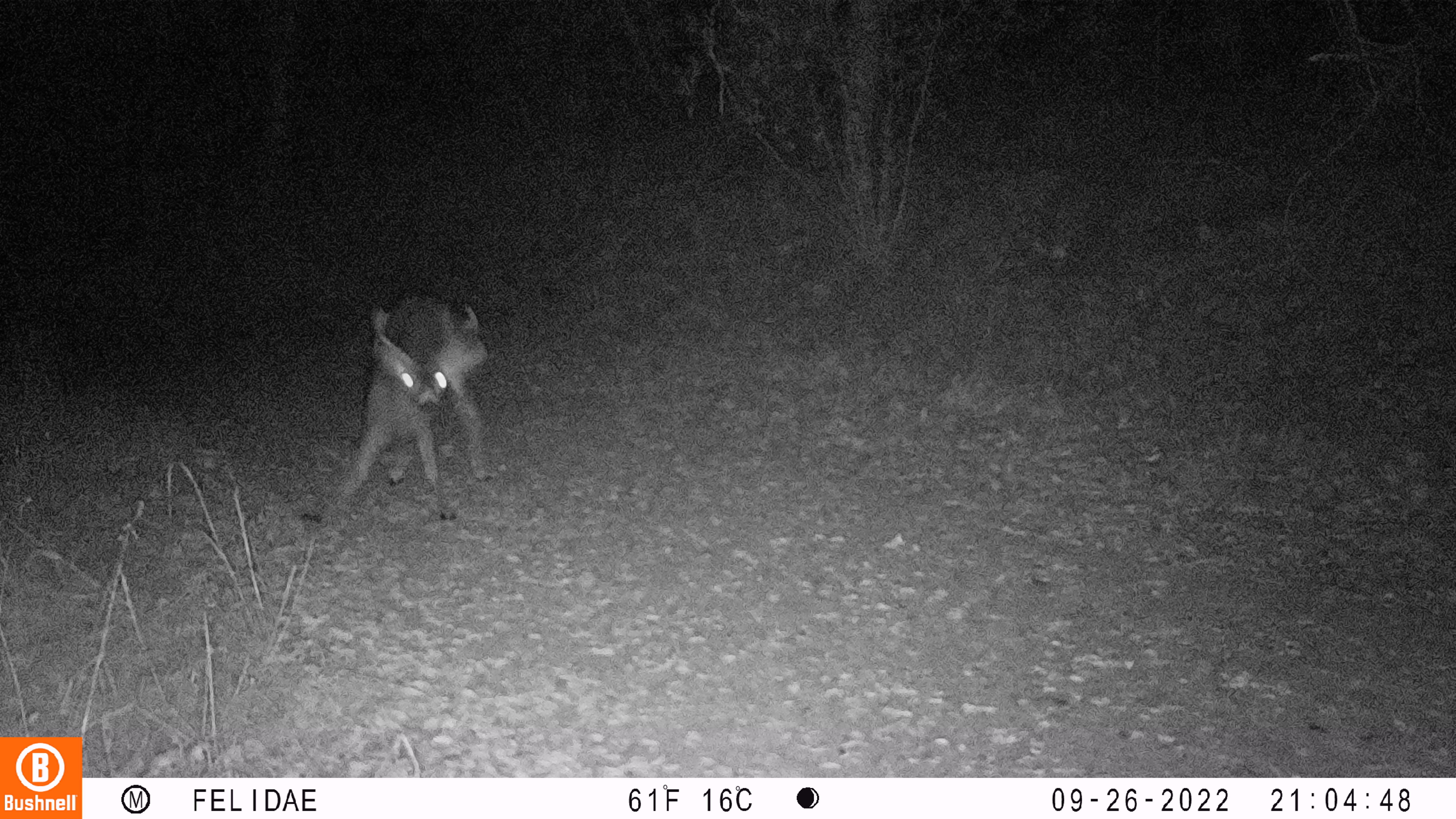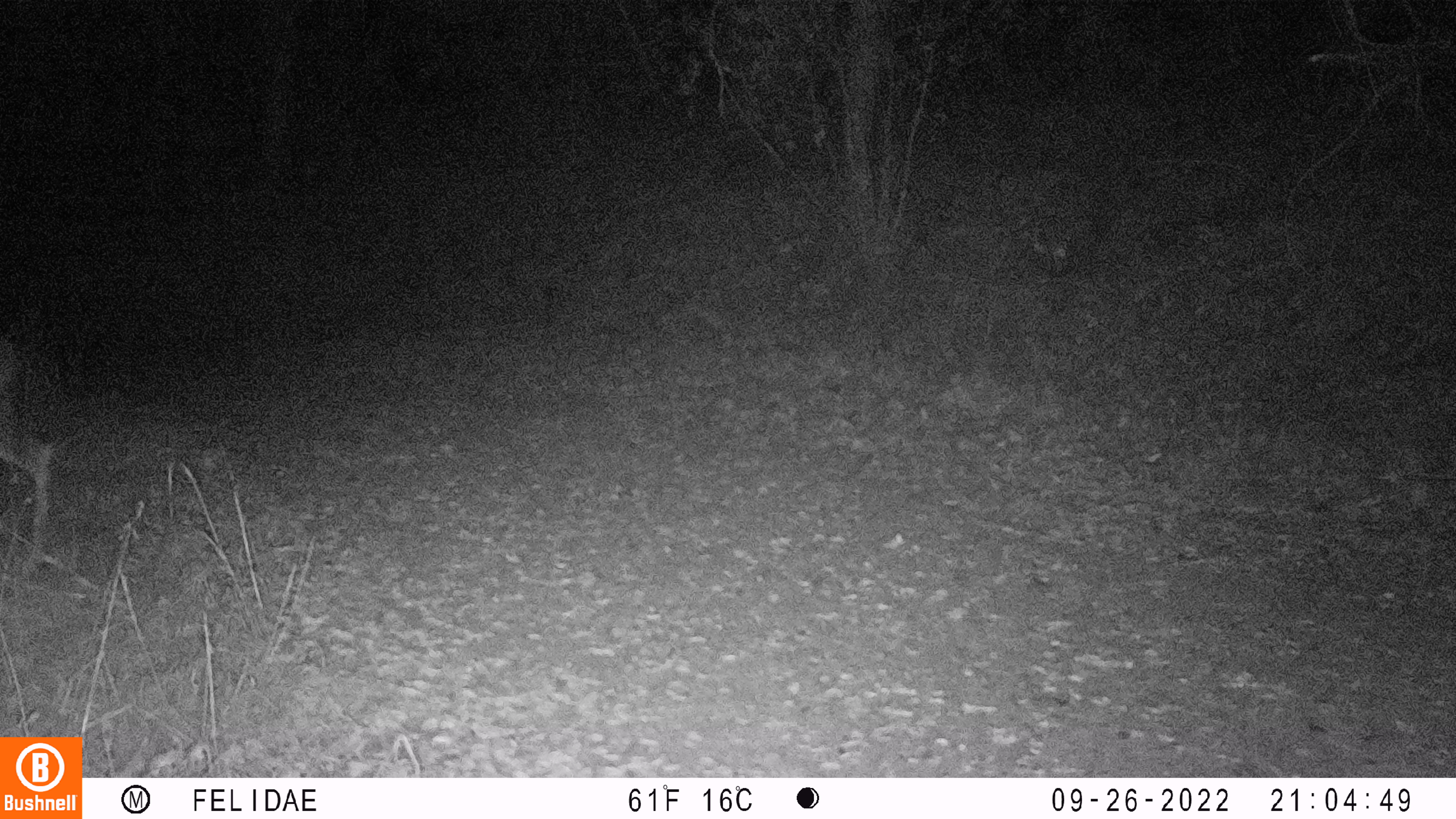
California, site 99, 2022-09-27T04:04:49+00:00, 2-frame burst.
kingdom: Animalia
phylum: Chordata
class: Mammalia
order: Artiodactyla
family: Cervidae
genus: Odocoileus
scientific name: Odocoileus hemionus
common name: mule deer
Mule deer (Odocoileus hemionus).